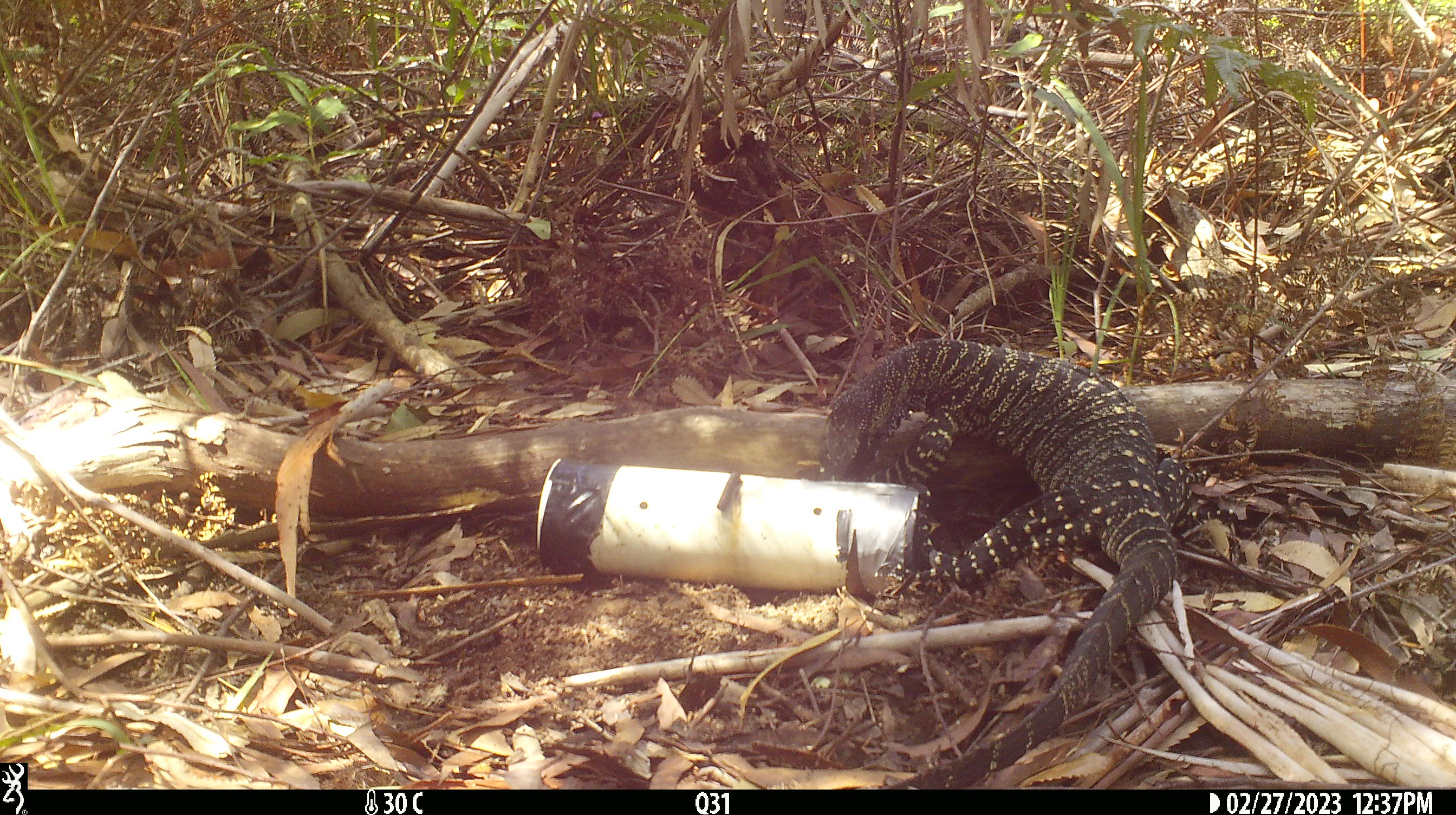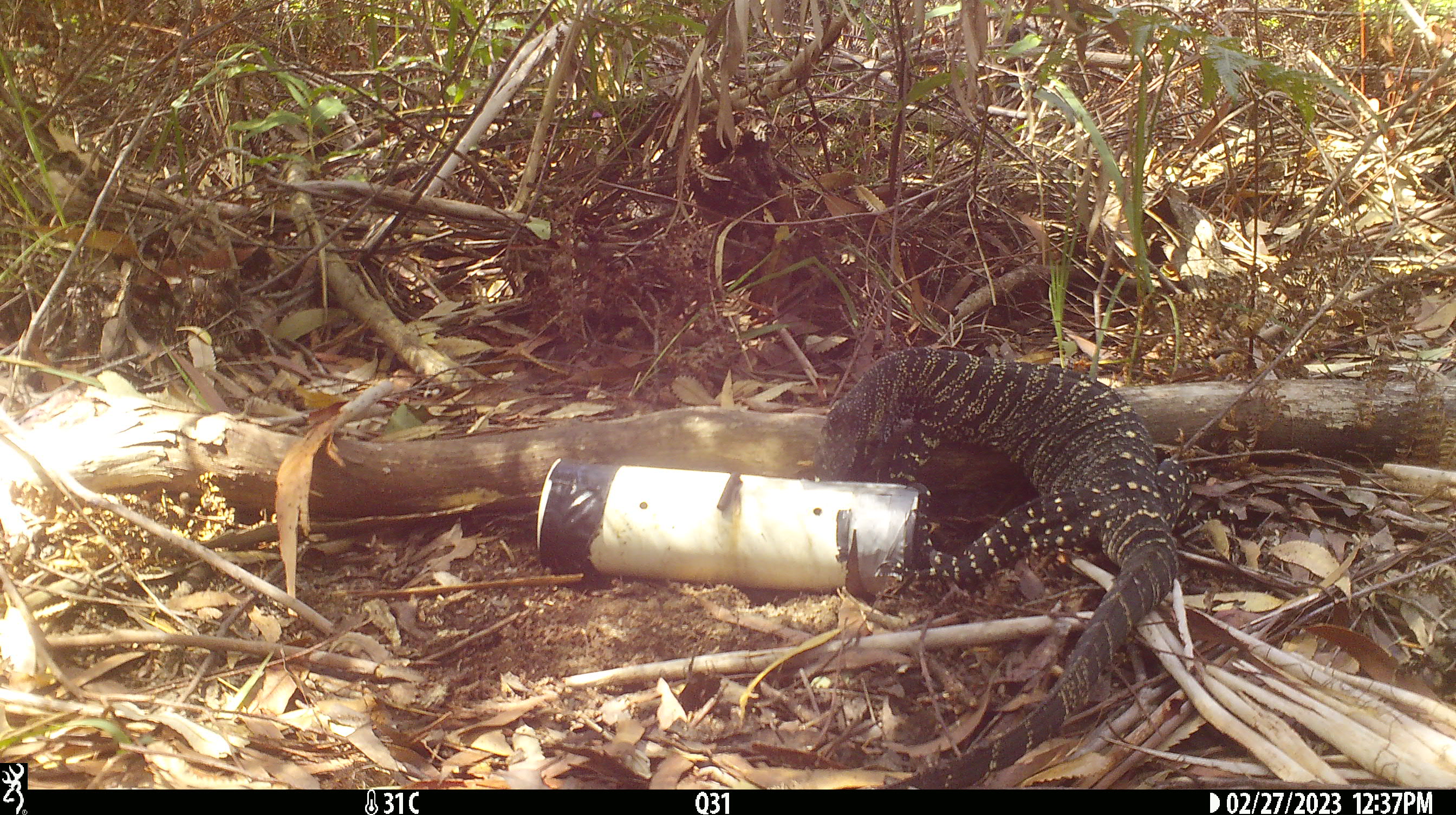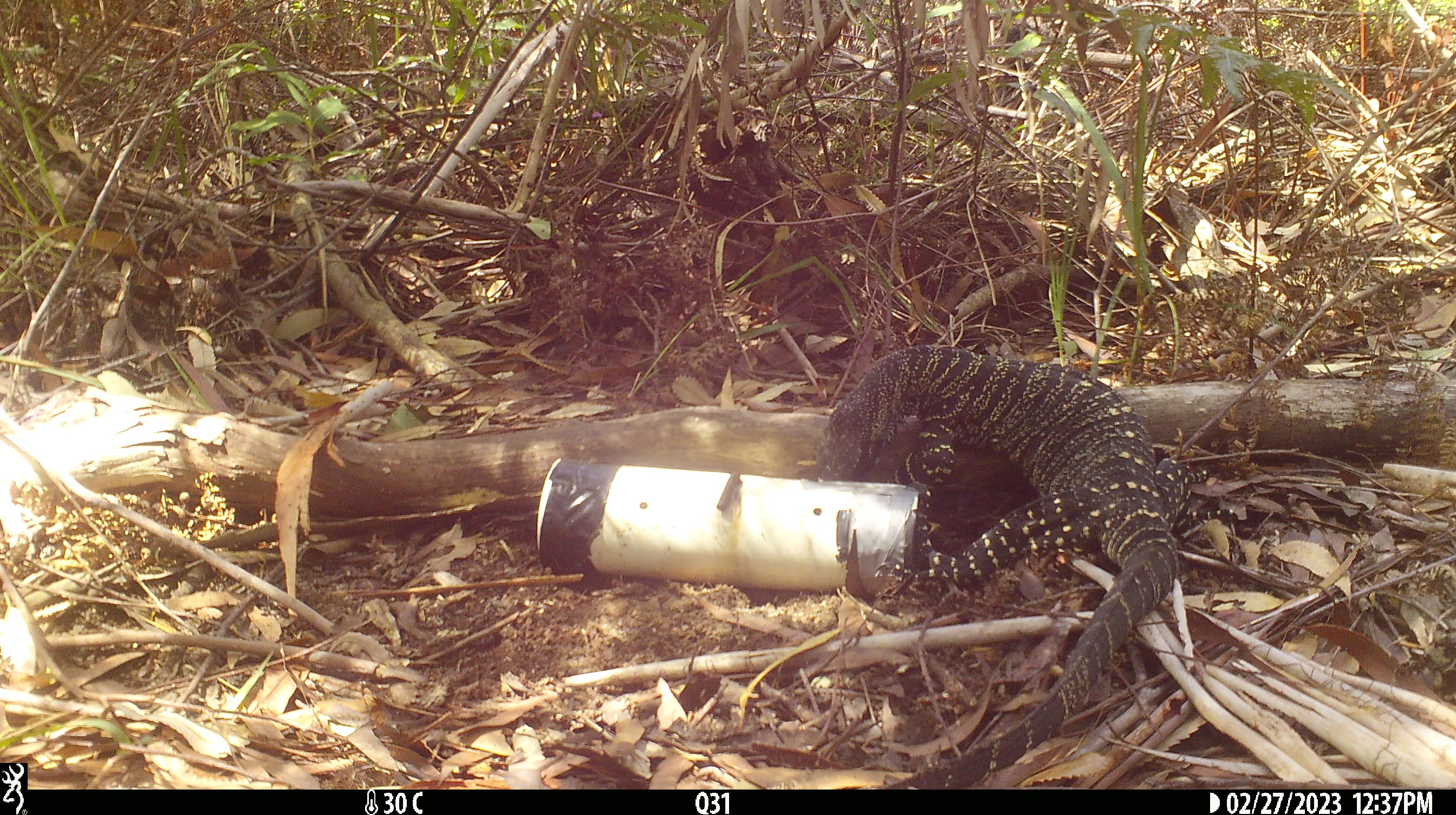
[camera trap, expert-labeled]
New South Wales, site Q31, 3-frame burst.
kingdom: Animalia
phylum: Chordata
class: Reptilia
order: Squamata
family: Varanidae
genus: Varanus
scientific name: Varanus varius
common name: lace monitor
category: goanna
Goanna (lace monitor) (Varanus varius).